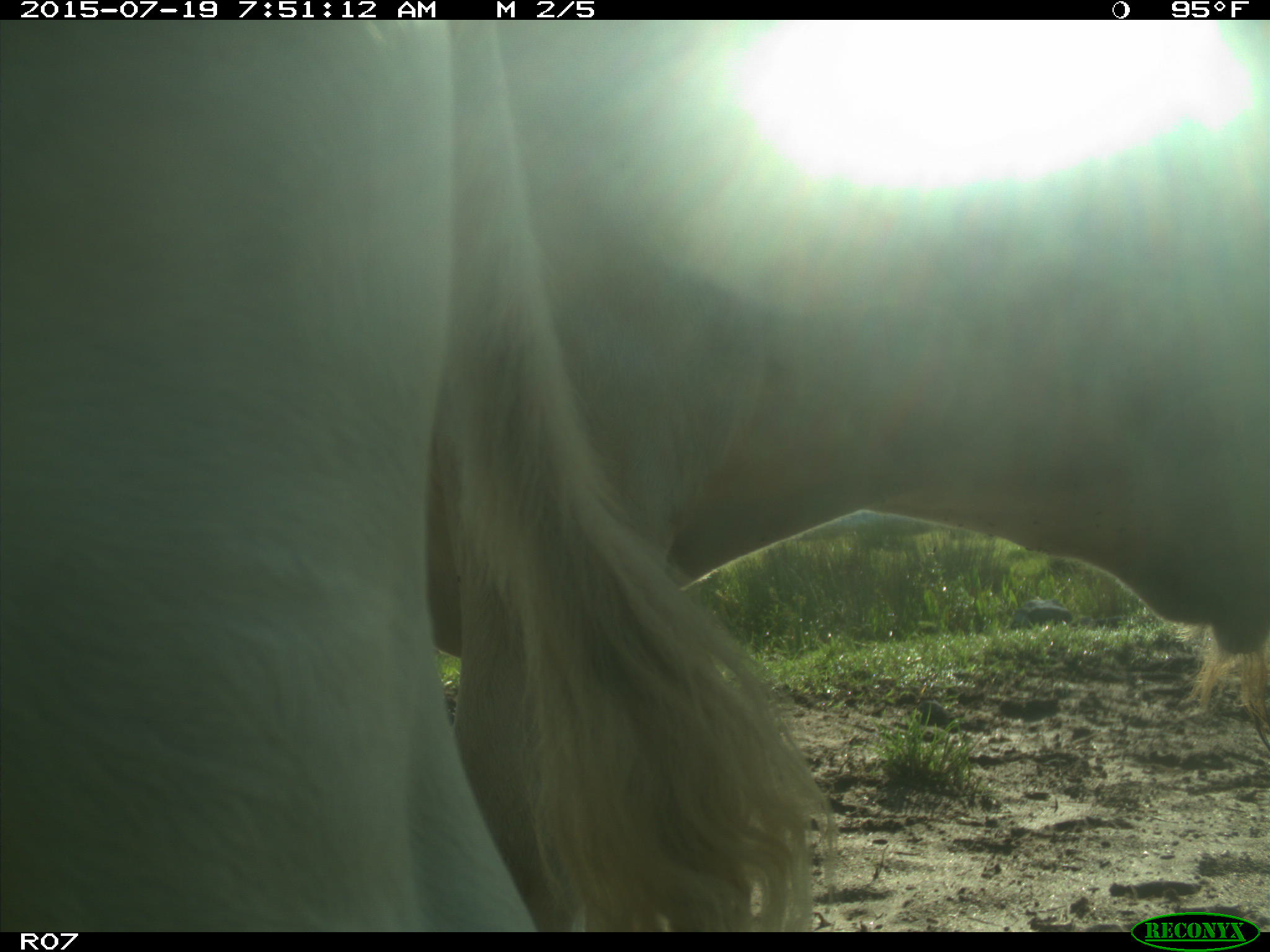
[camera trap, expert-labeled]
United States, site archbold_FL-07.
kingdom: Animalia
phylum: Chordata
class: Mammalia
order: Artiodactyla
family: Bovidae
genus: Bos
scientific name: Bos taurus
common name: domestic cow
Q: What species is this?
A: Bos taurus (domestic cow).